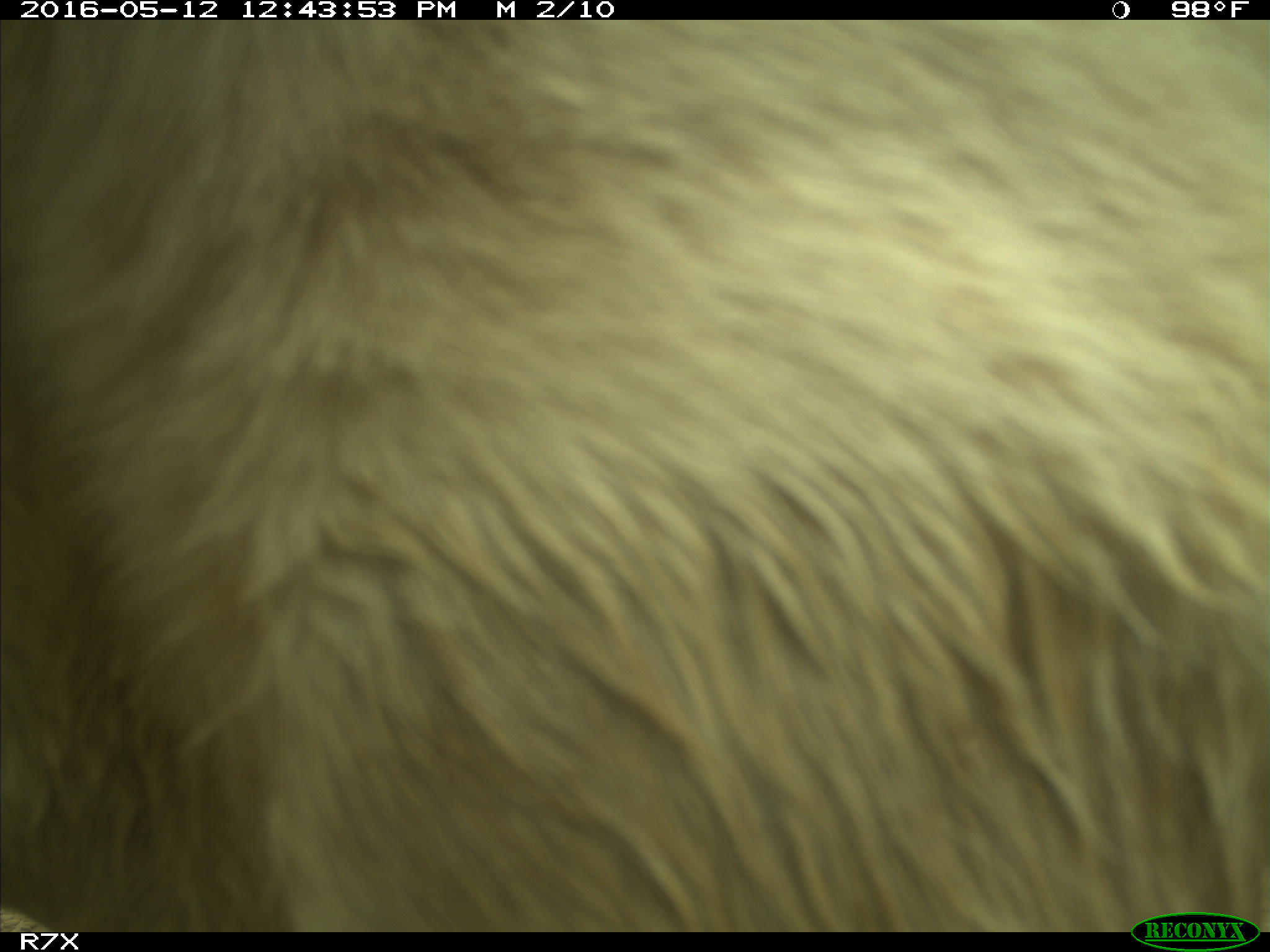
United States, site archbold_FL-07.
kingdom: Animalia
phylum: Chordata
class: Mammalia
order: Artiodactyla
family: Bovidae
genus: Bos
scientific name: Bos taurus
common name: domestic cow